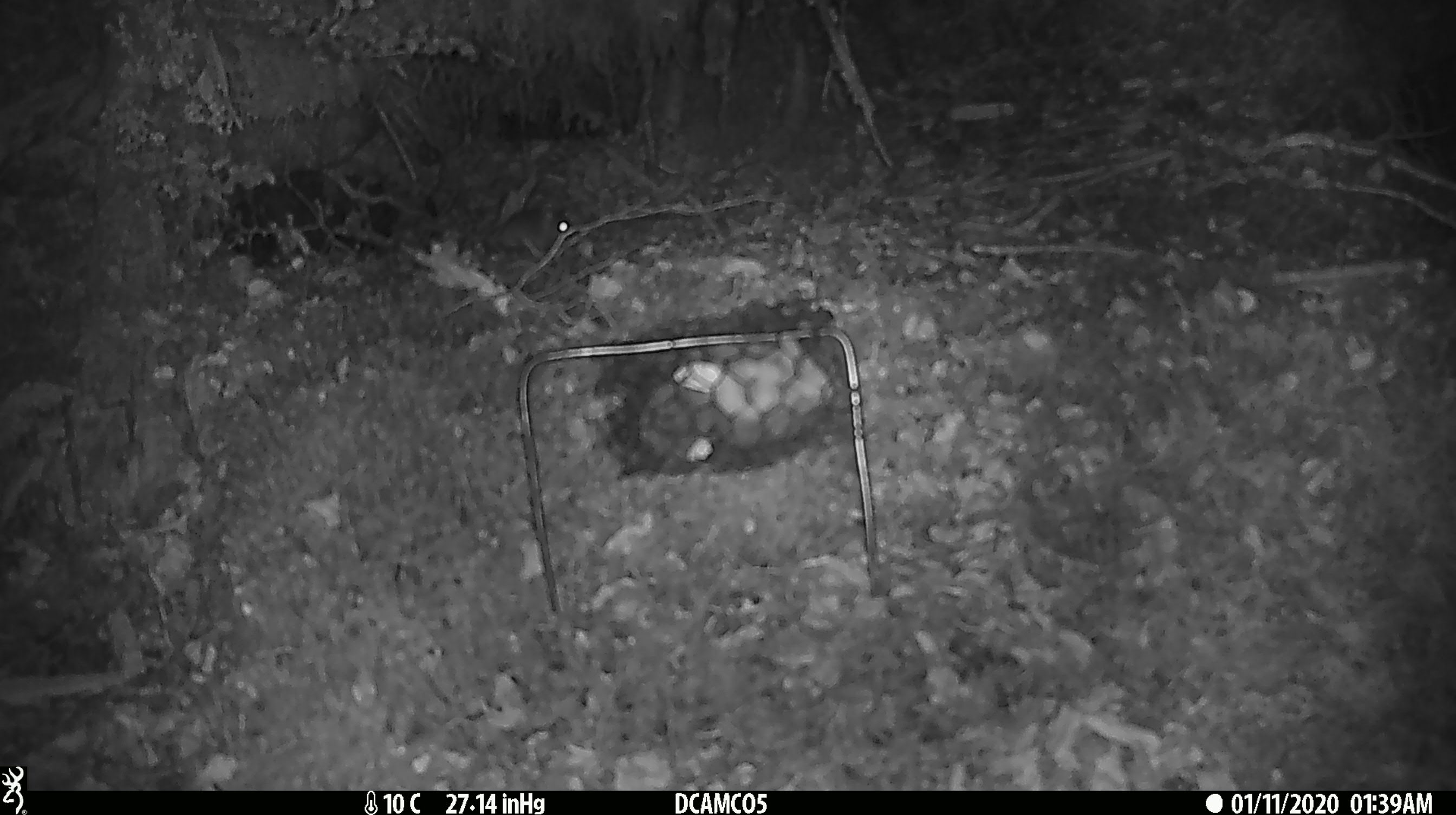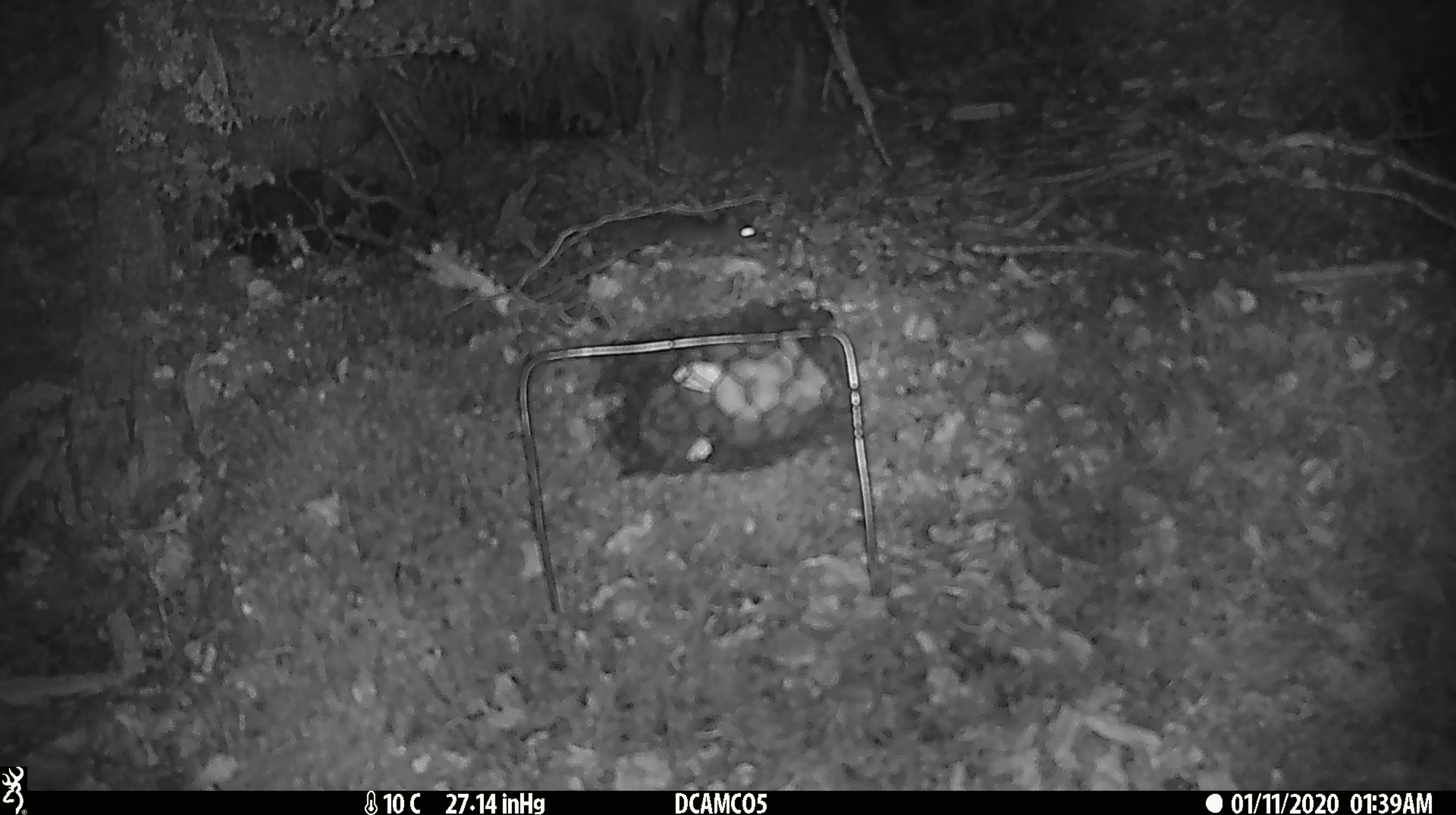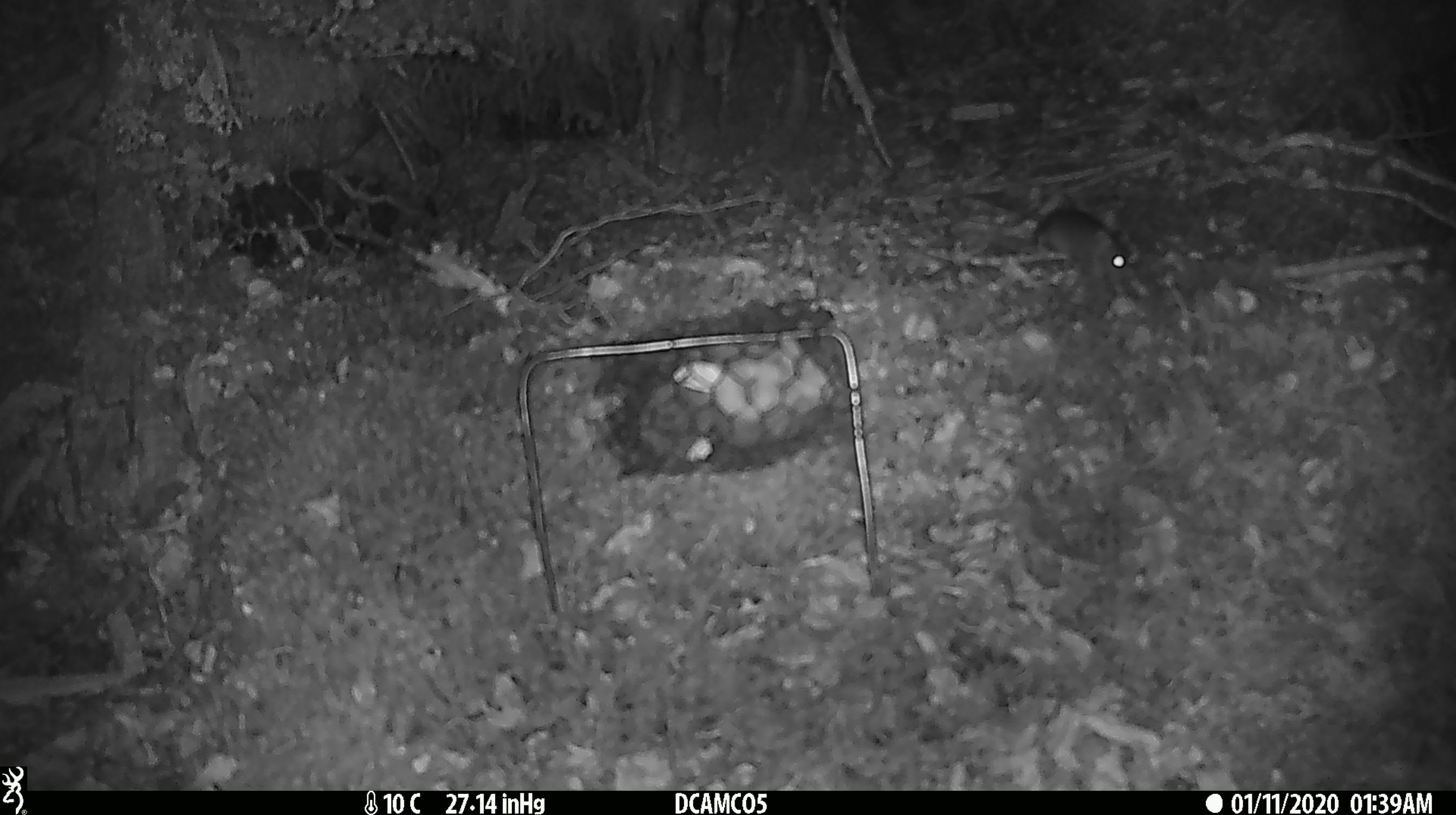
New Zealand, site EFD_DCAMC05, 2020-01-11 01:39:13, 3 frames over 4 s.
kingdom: Animalia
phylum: Chordata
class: Mammalia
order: Rodentia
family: Muridae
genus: Mus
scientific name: Mus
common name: mouse